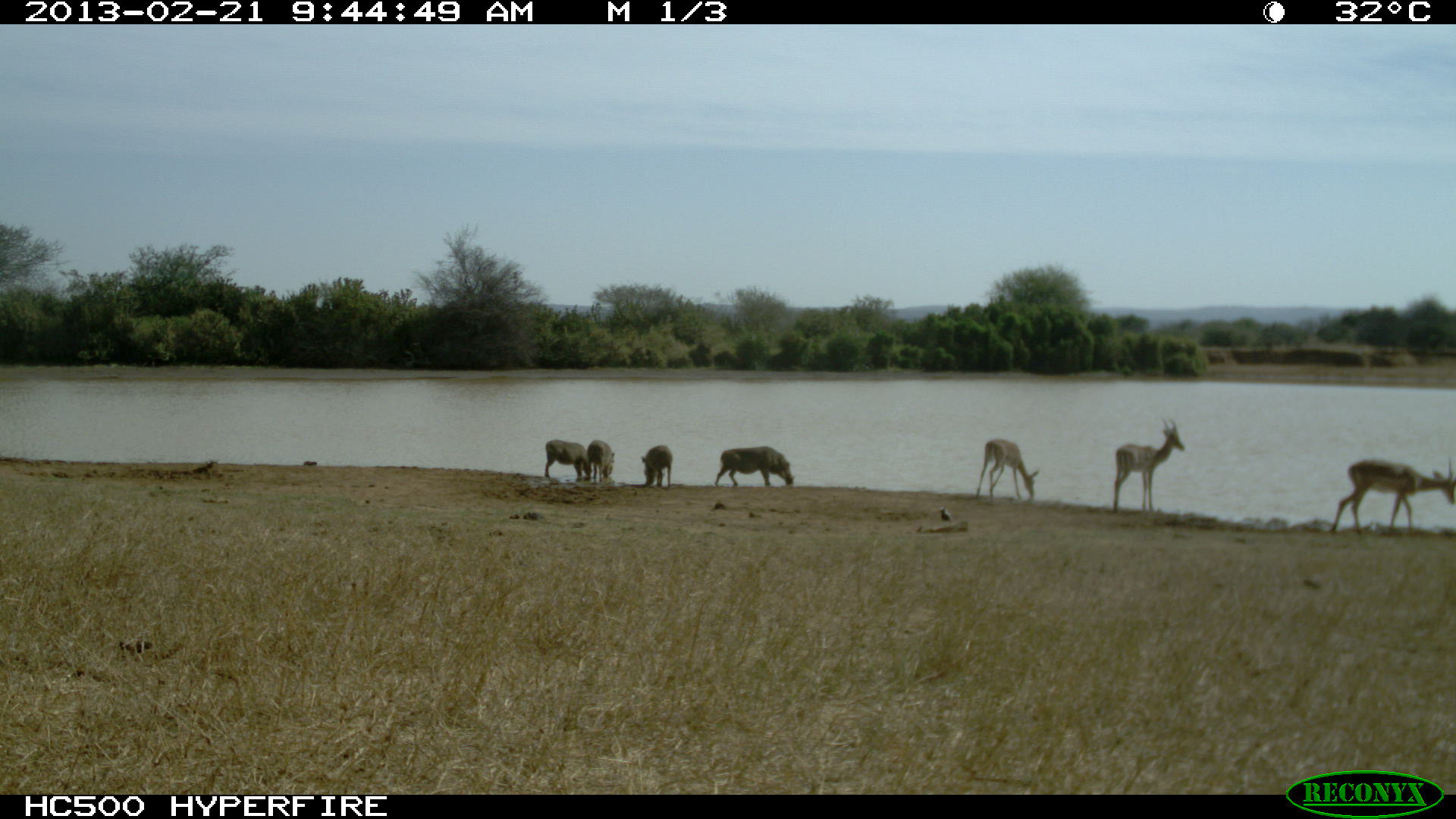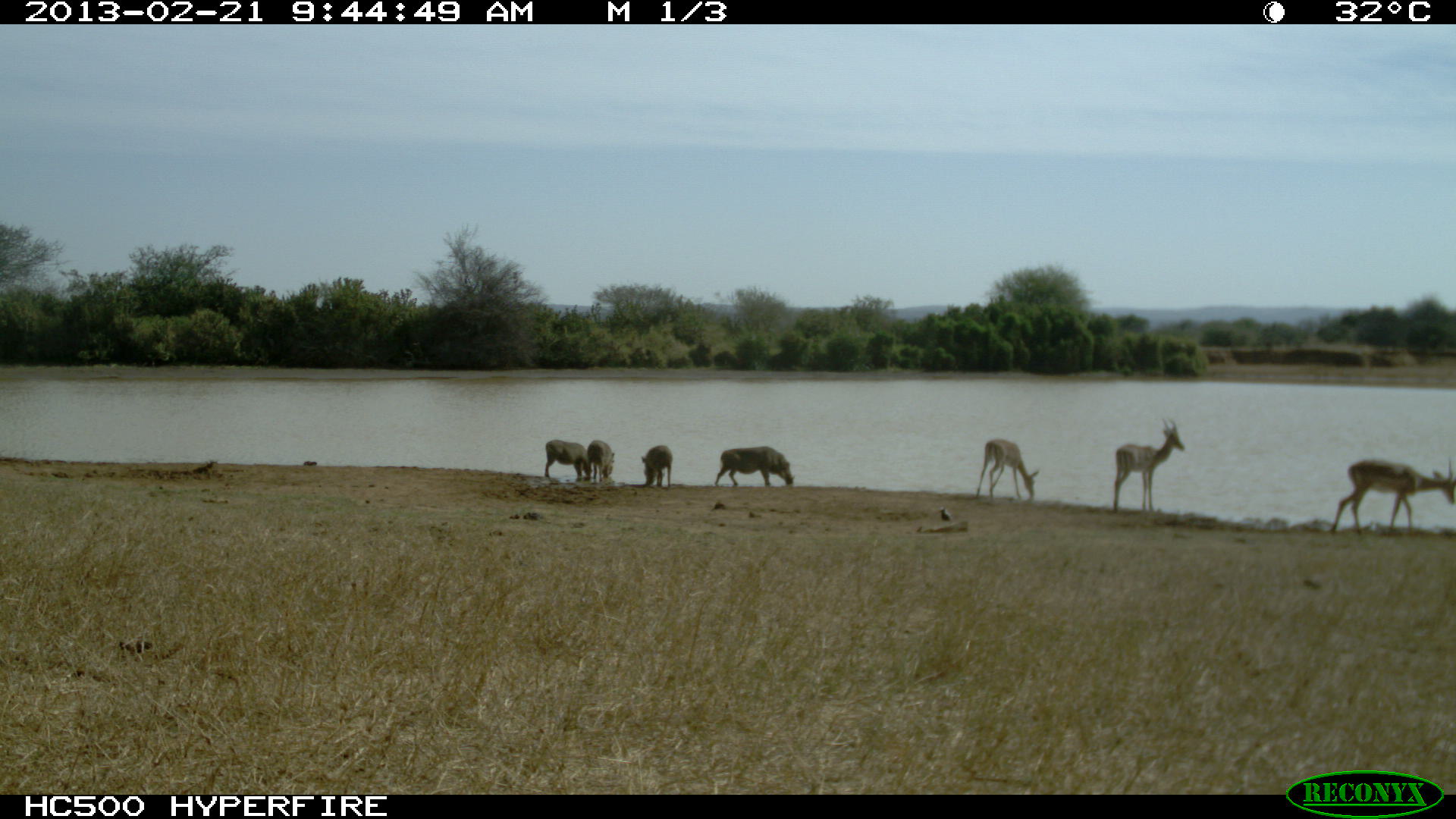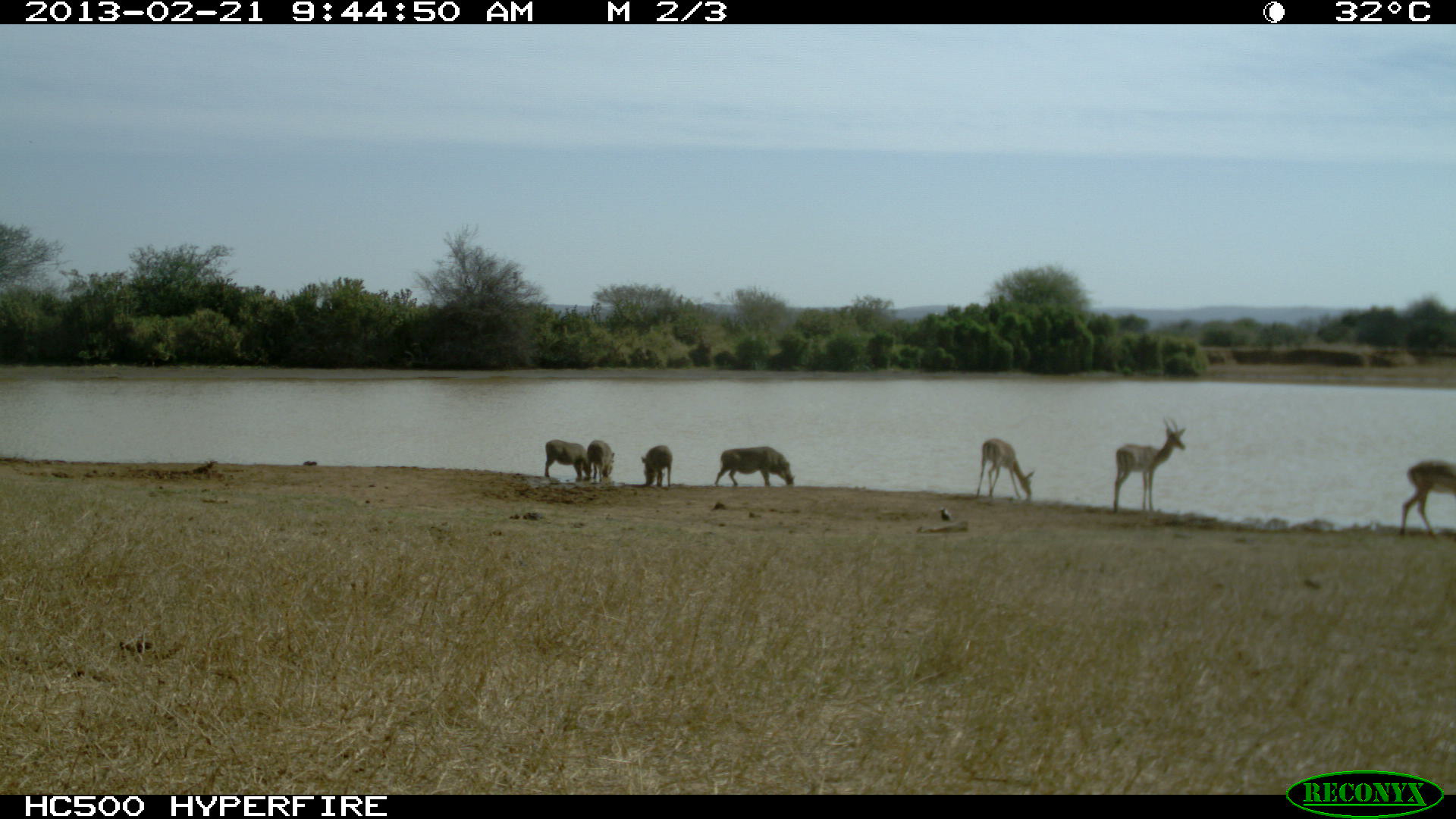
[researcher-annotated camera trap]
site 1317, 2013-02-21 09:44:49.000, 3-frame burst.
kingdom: Animalia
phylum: Chordata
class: Mammalia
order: Artiodactyla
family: Suidae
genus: Phacochoerus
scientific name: Phacochoerus africanus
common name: common warthog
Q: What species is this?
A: Phacochoerus africanus (common warthog).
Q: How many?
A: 4.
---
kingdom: Animalia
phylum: Chordata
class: Mammalia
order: Artiodactyla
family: Bovidae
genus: Aepyceros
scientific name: Aepyceros melampus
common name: impala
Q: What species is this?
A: Aepyceros melampus (impala).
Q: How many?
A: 3.